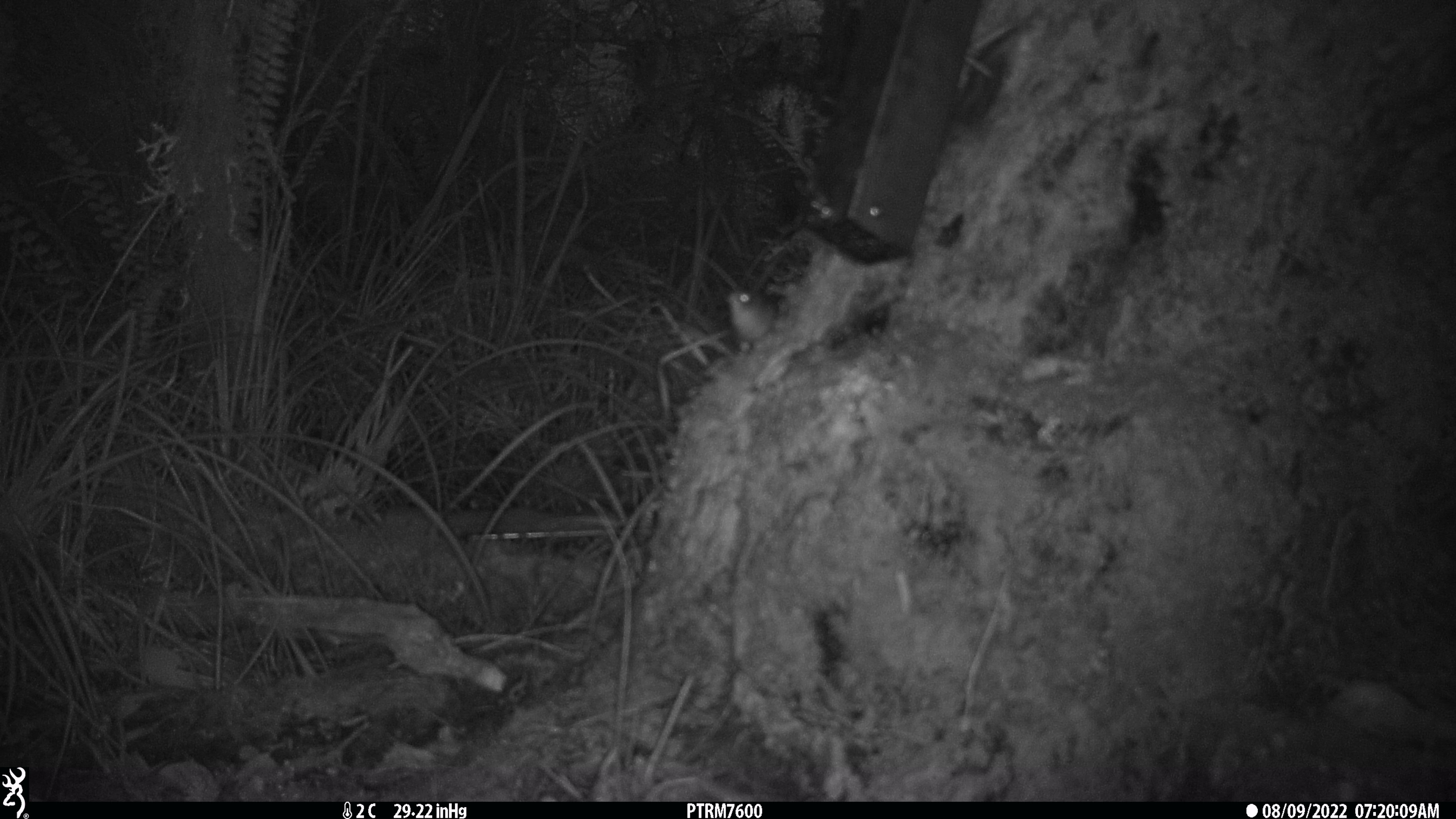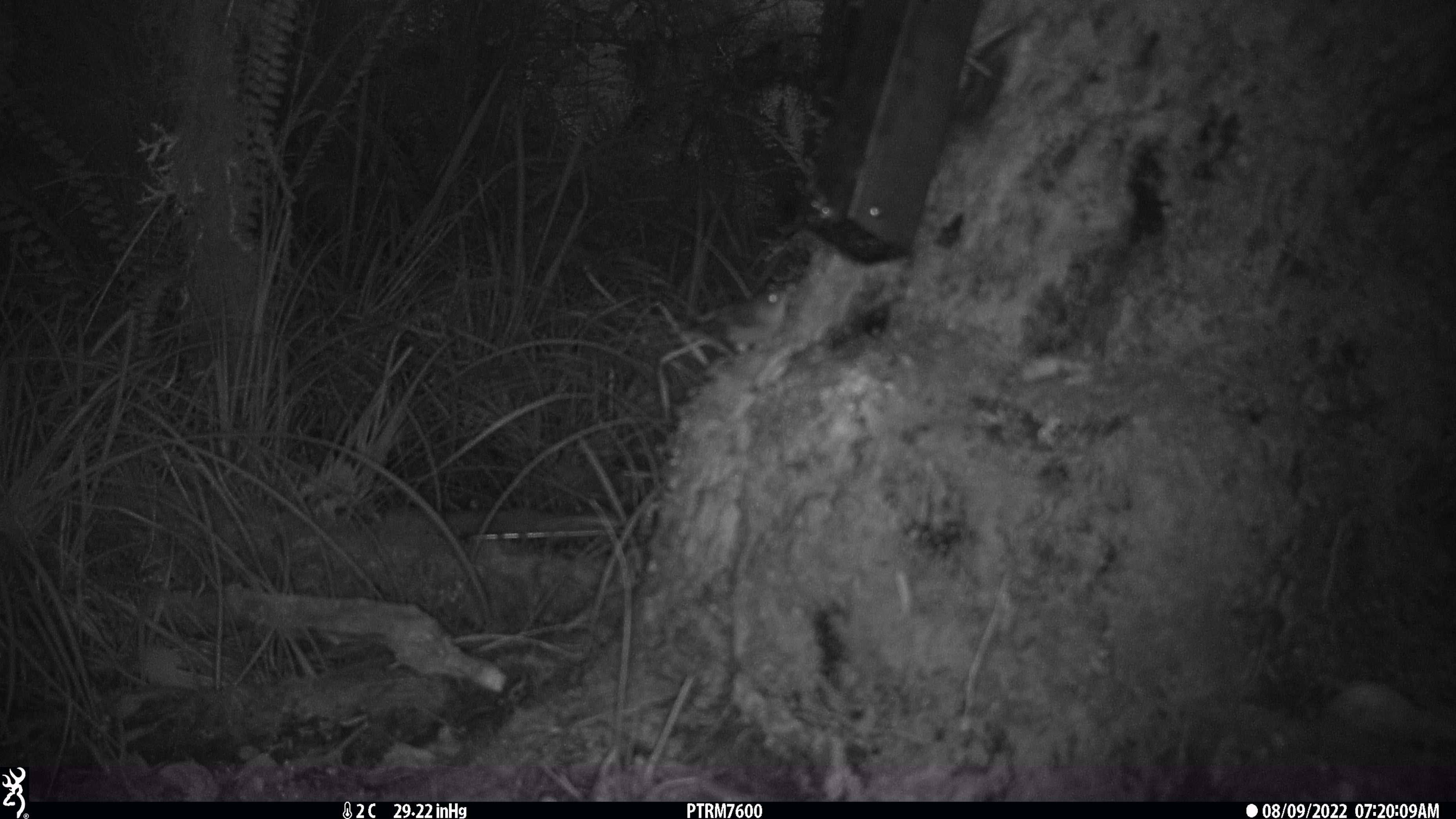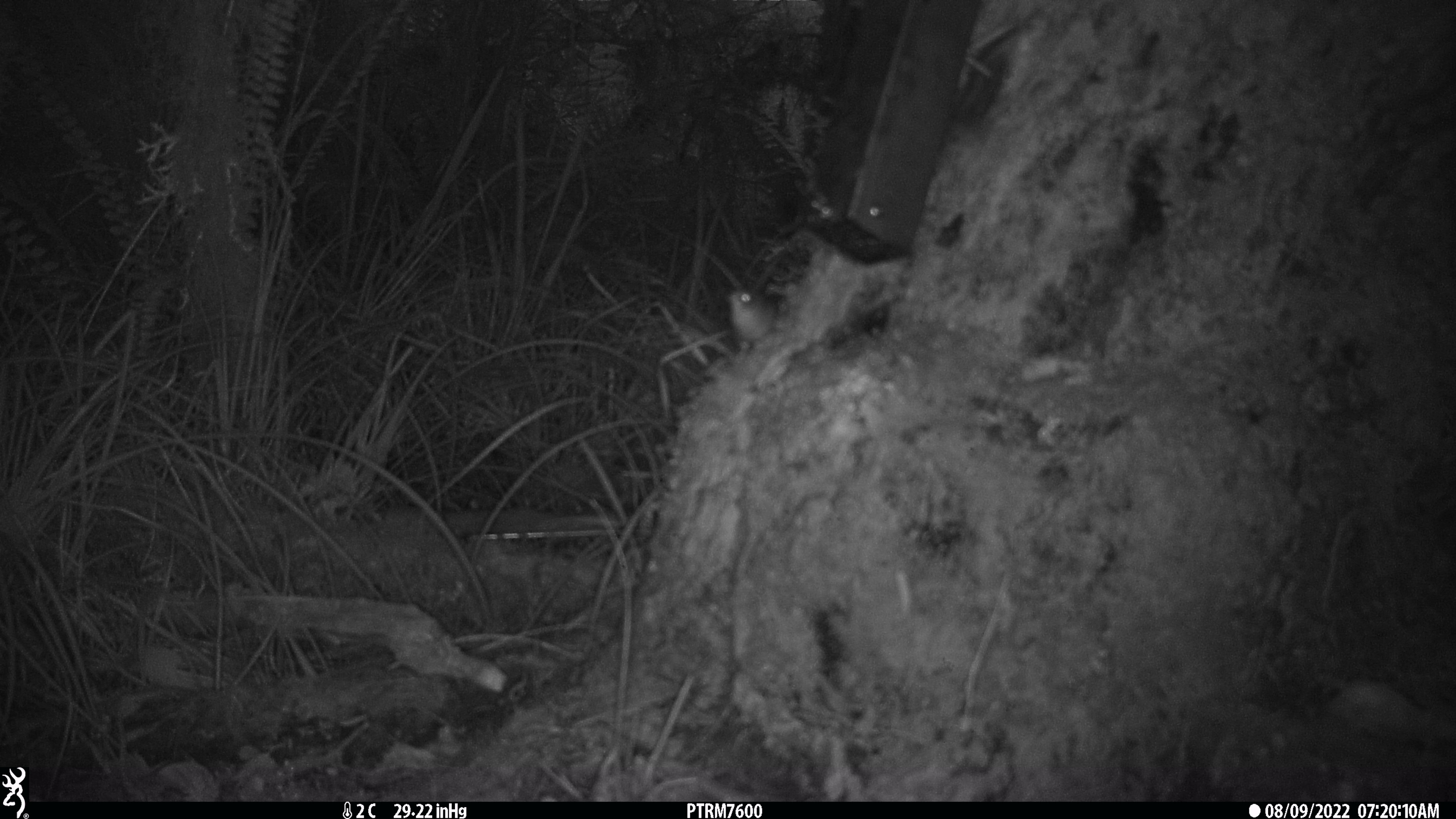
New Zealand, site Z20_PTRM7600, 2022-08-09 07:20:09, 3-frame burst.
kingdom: Animalia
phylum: Chordata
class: Aves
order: Passeriformes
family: Zosteropidae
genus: Zosterops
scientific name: Zosterops lateralis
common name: silvereye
Silvereye (Zosterops lateralis).